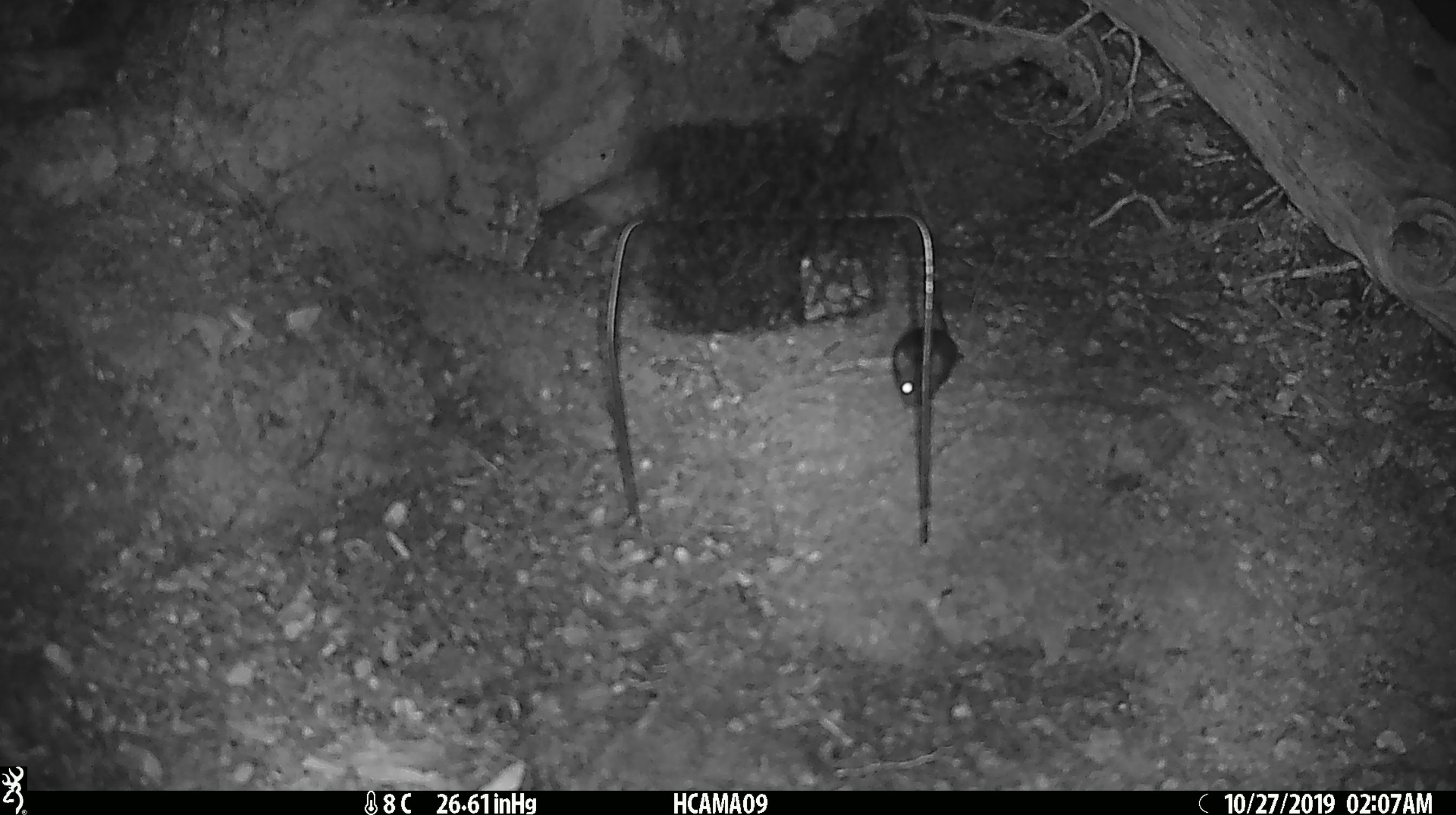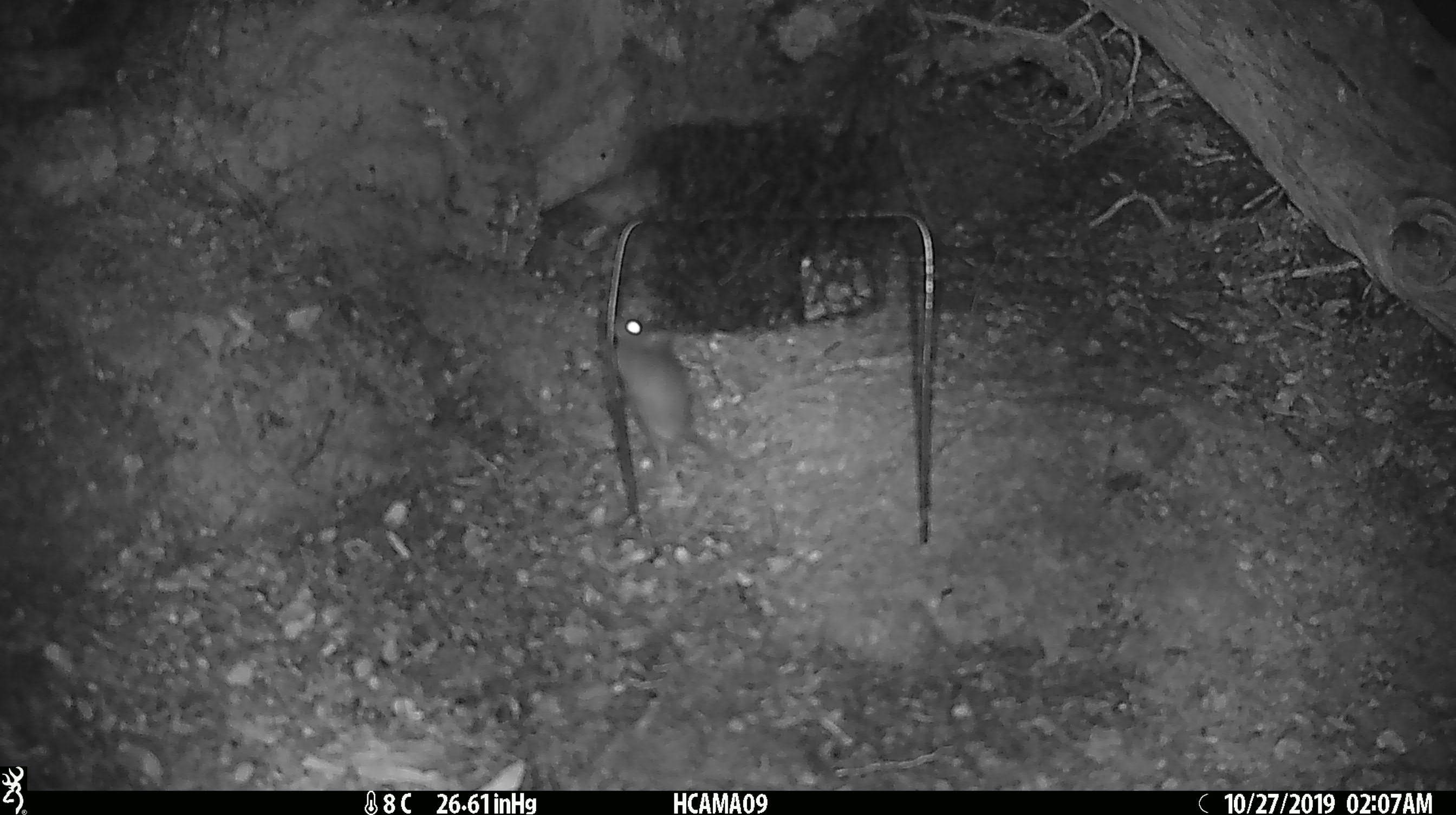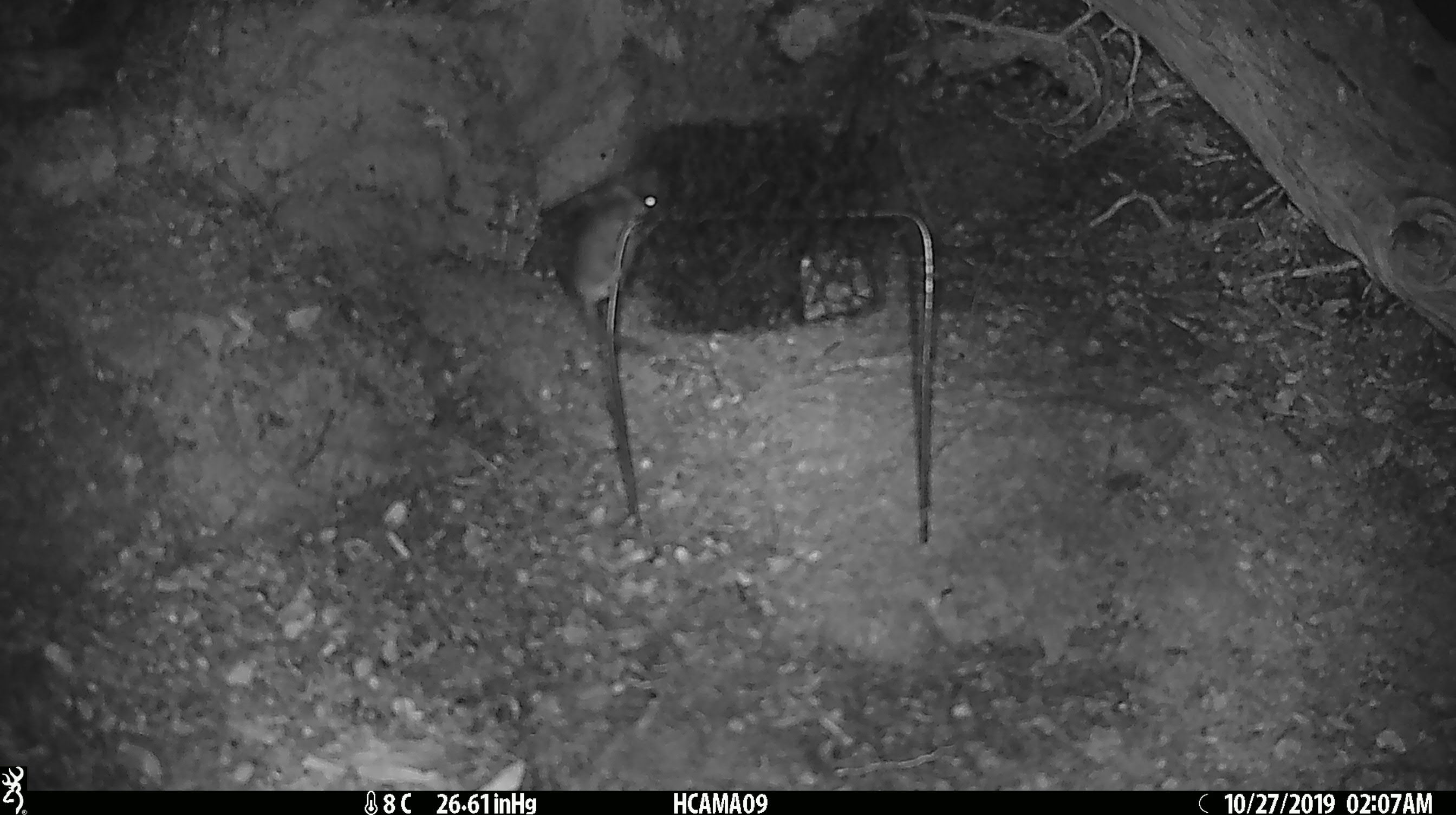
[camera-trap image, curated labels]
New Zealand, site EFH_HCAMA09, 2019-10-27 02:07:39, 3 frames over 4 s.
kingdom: Animalia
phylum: Chordata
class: Mammalia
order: Rodentia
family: Muridae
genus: Mus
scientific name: Mus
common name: mouse